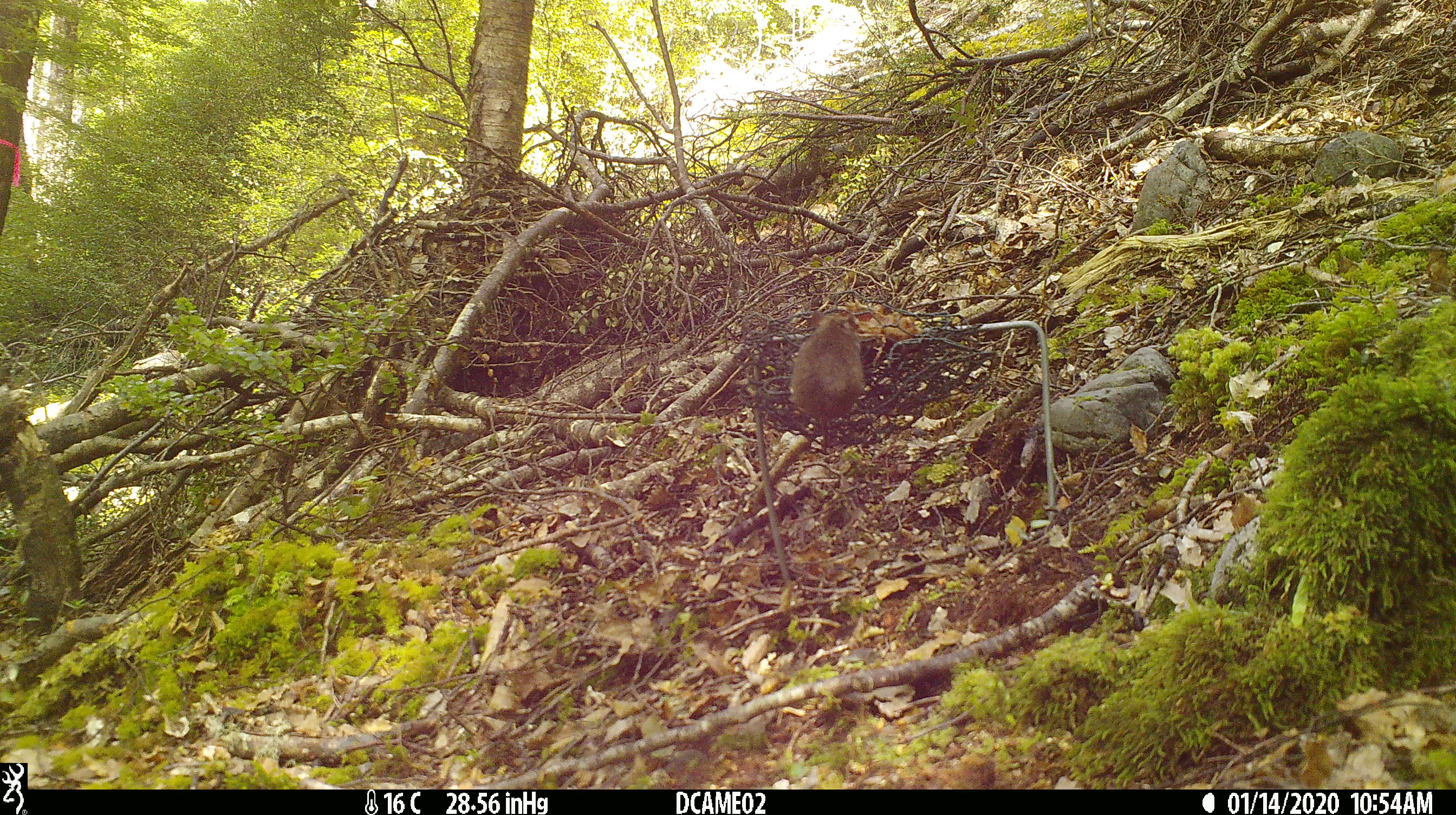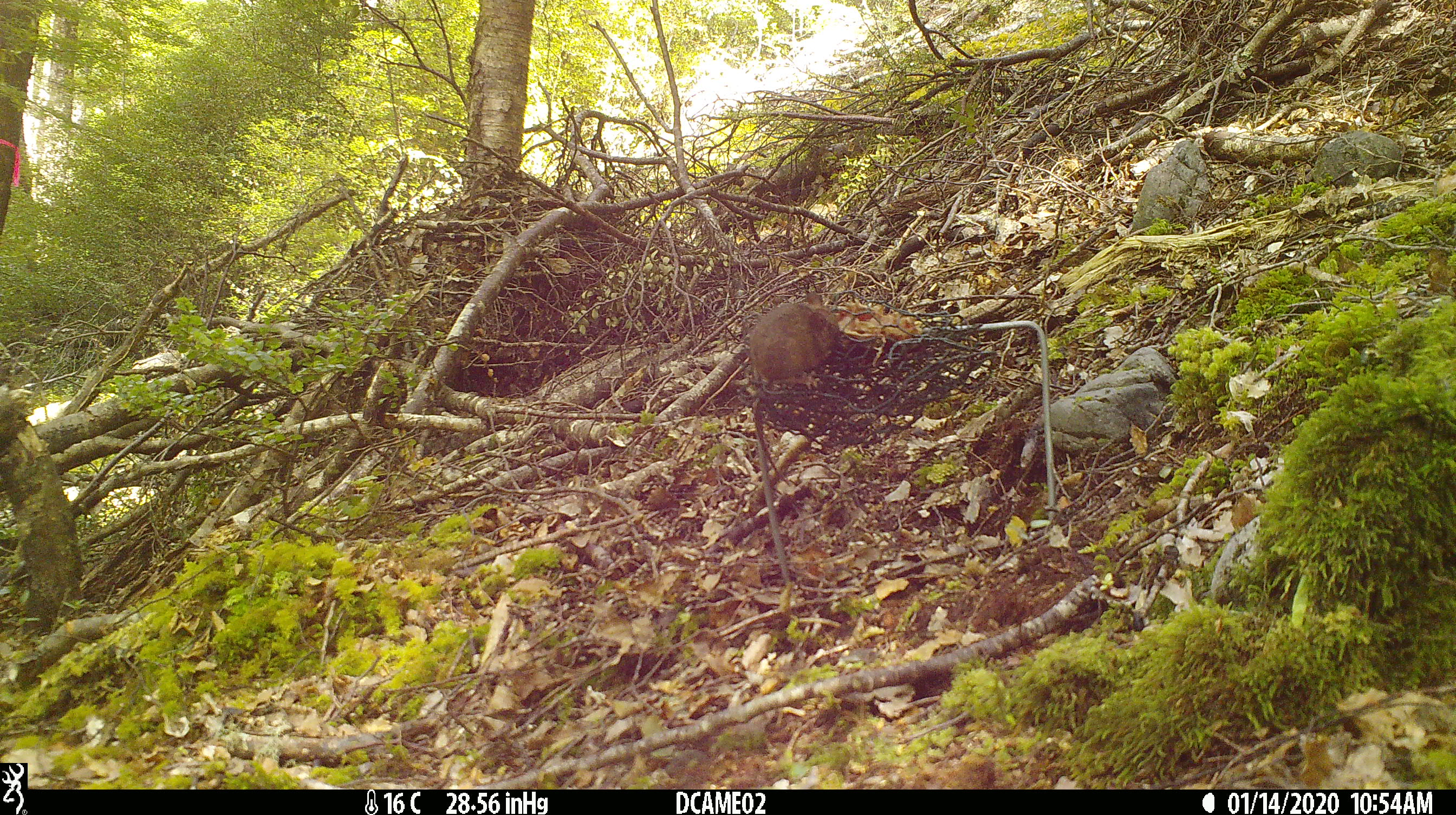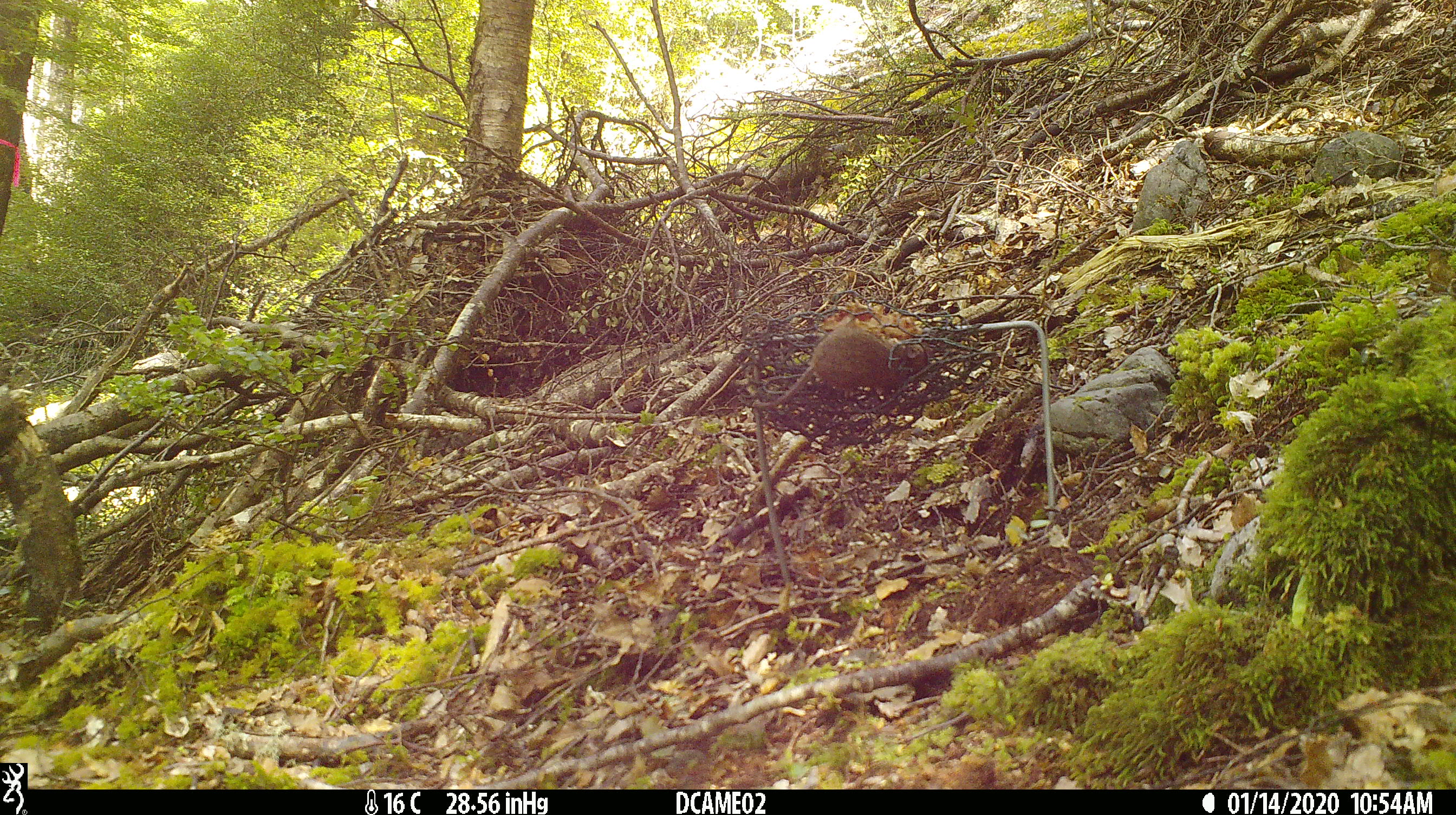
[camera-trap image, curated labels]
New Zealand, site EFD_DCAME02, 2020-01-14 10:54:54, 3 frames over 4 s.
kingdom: Animalia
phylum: Chordata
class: Mammalia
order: Rodentia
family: Muridae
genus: Mus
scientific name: Mus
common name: mouse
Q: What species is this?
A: Mouse (Mus).